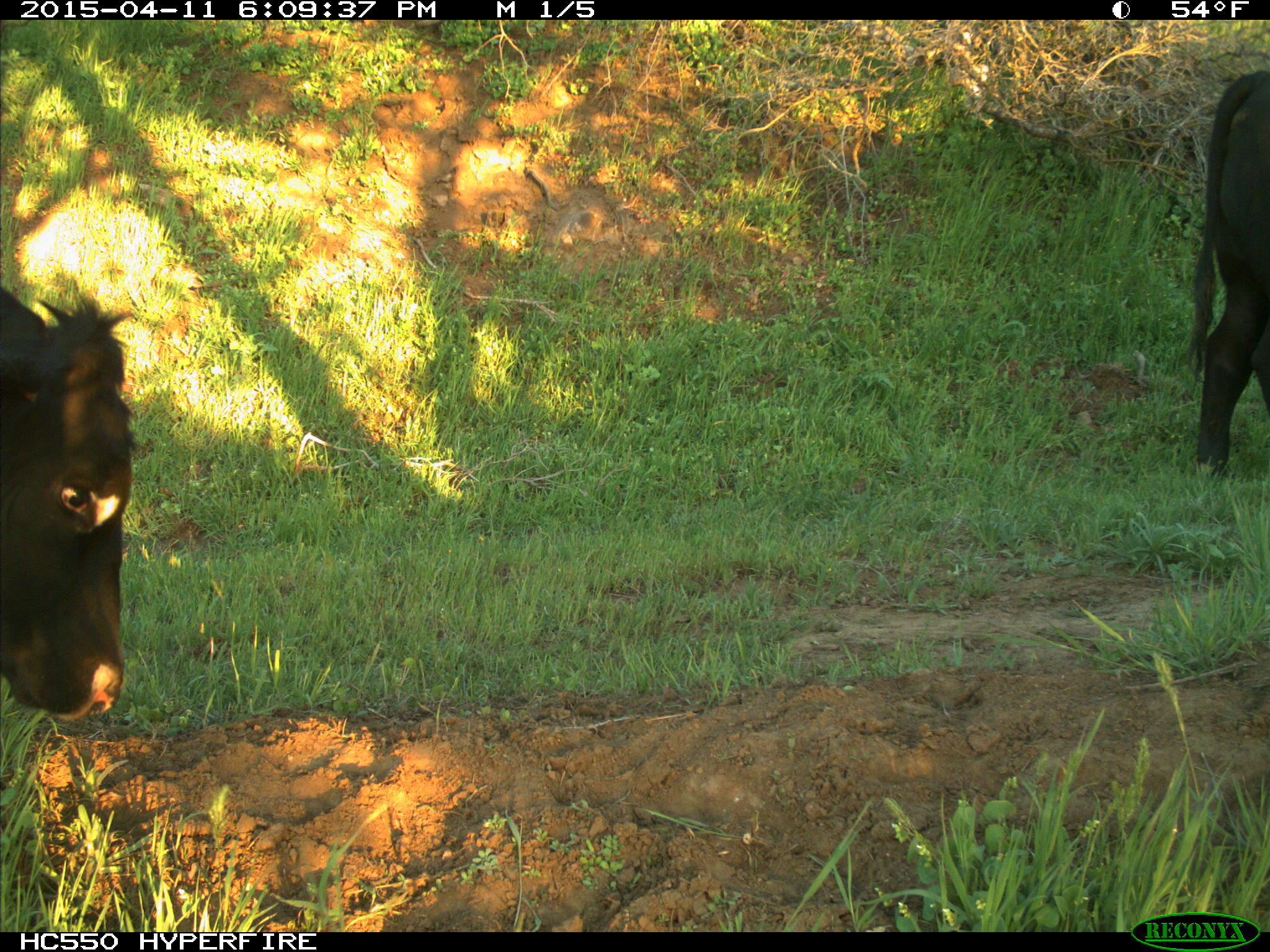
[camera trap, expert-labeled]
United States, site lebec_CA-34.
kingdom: Animalia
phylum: Chordata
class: Mammalia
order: Artiodactyla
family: Bovidae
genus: Bos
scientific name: Bos taurus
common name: domestic cow